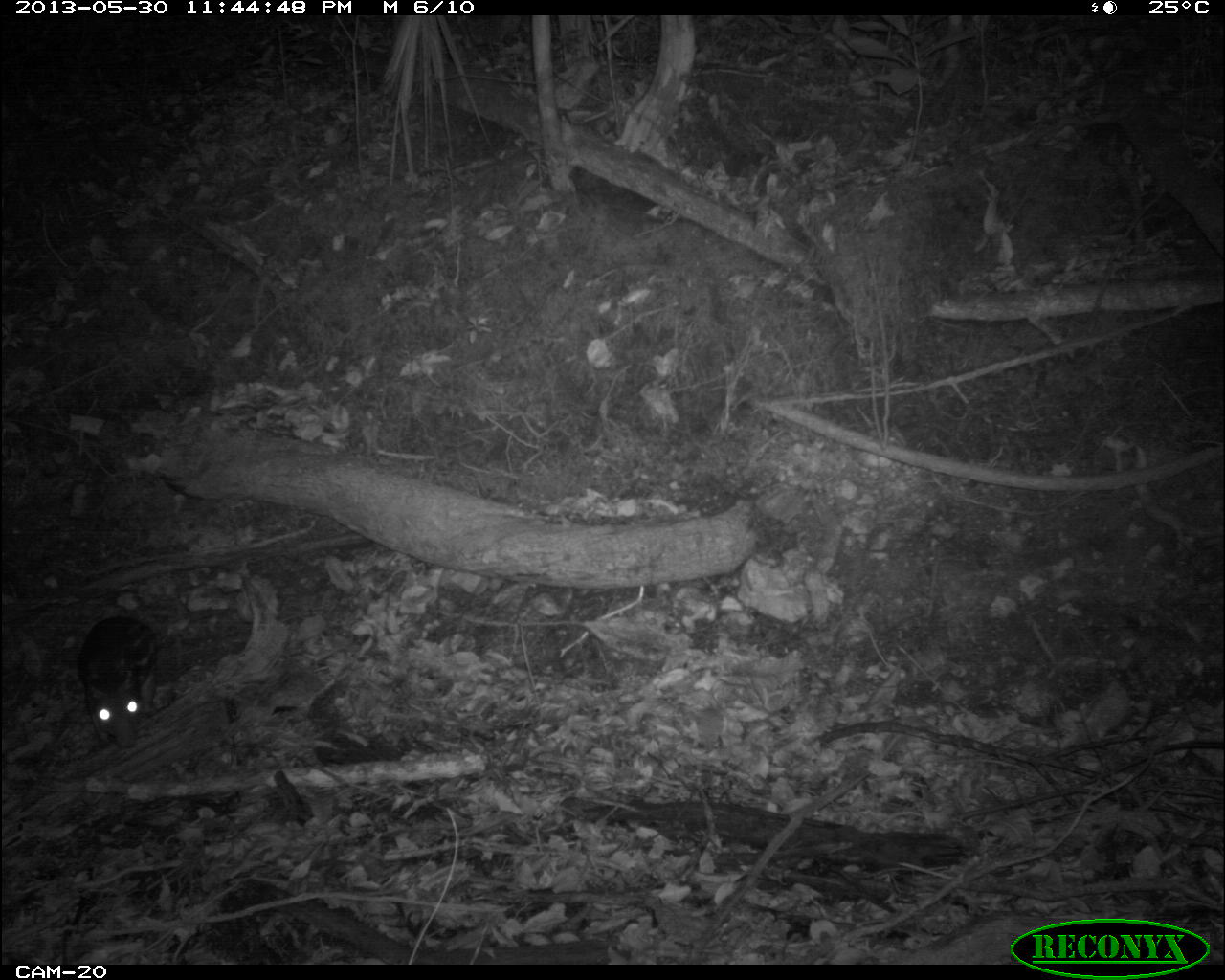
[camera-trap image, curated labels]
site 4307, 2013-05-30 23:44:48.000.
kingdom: Animalia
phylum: Chordata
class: Mammalia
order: Rodentia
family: Cuniculidae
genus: Cuniculus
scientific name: Cuniculus paca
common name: lowland paca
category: agouti paca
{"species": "agouti paca (lowland paca) (Cuniculus paca)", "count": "1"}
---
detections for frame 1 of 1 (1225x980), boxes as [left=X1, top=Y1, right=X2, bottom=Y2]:
agouti paca: [left=75, top=613, right=158, bottom=745]